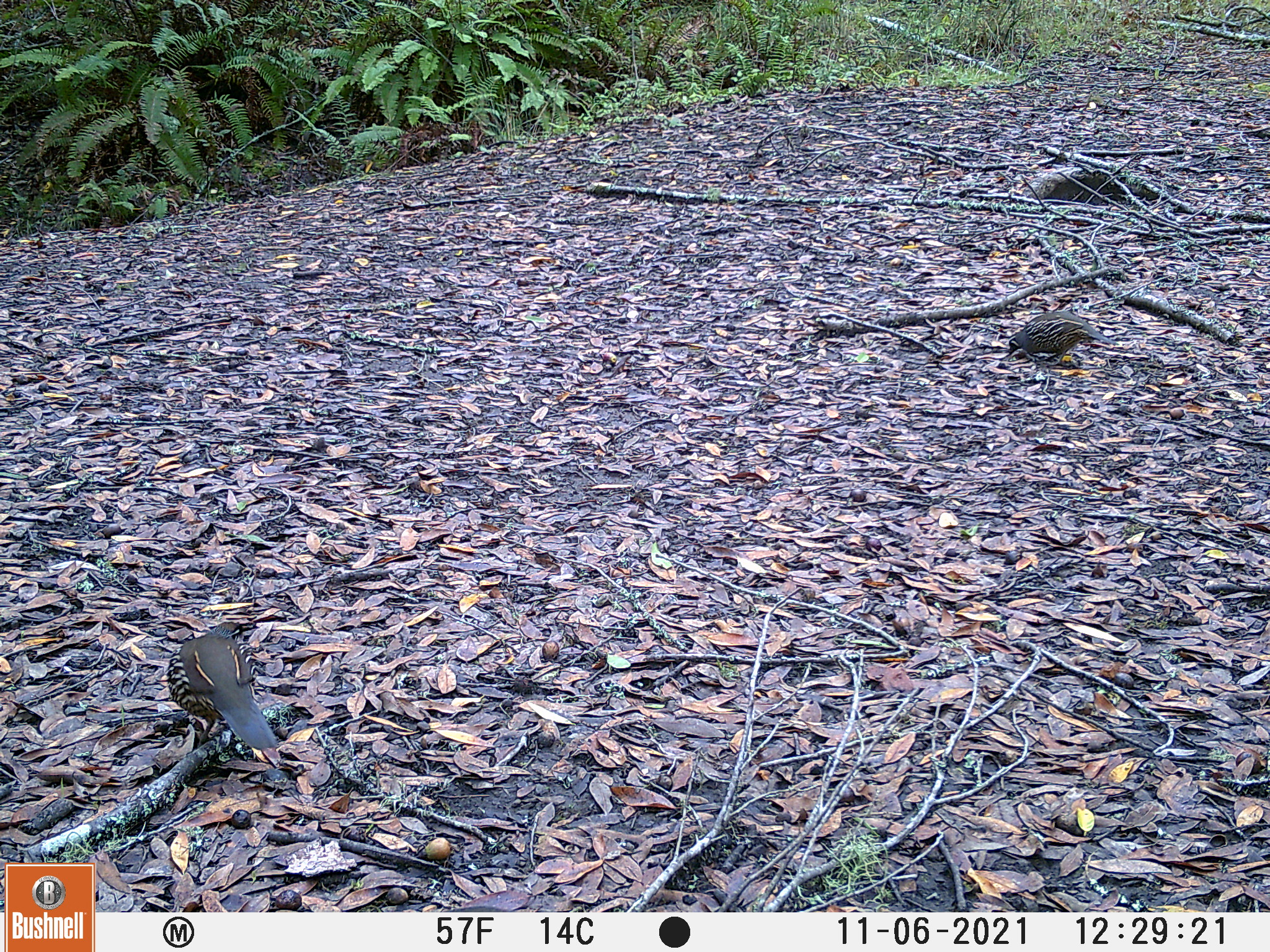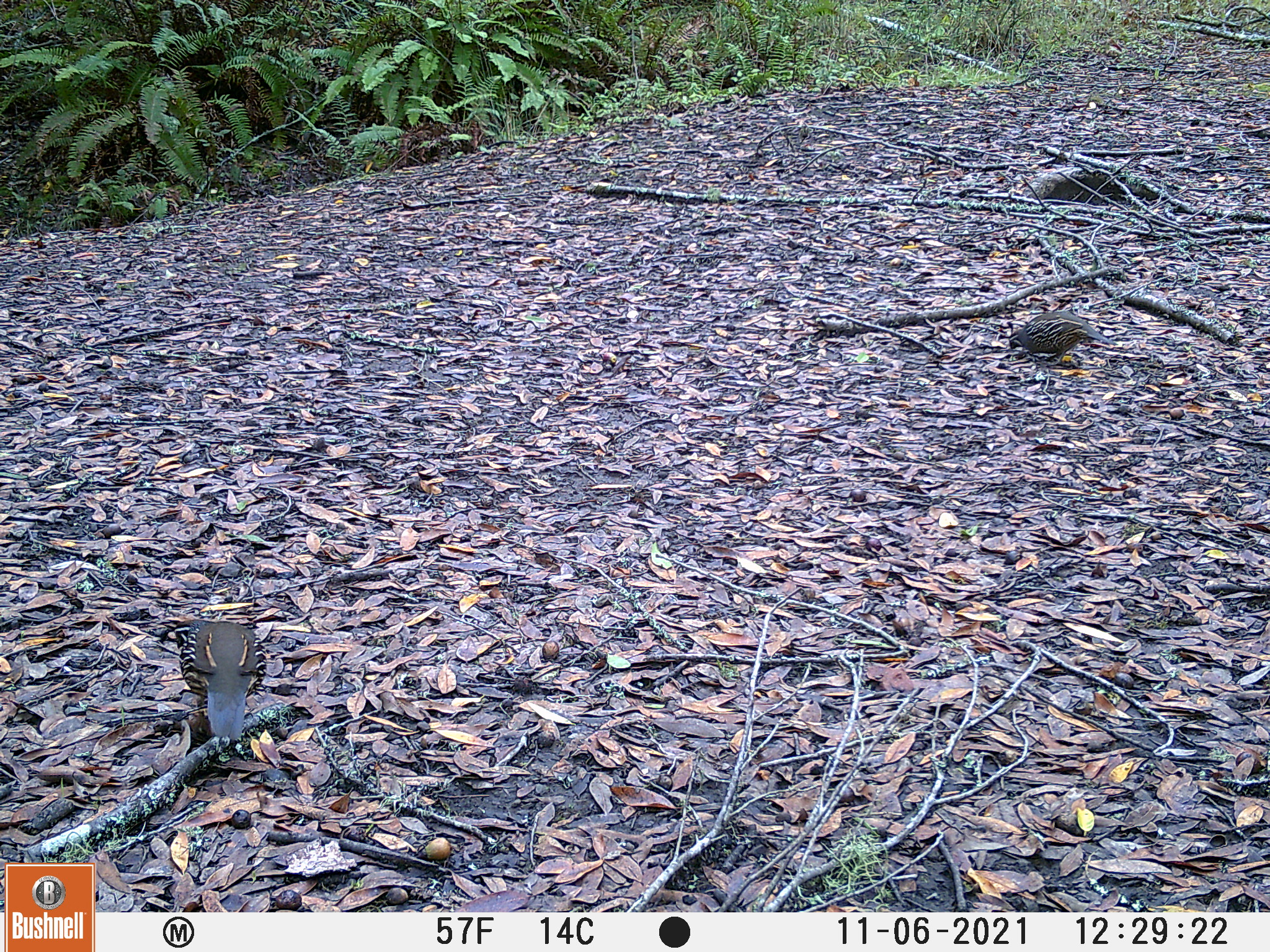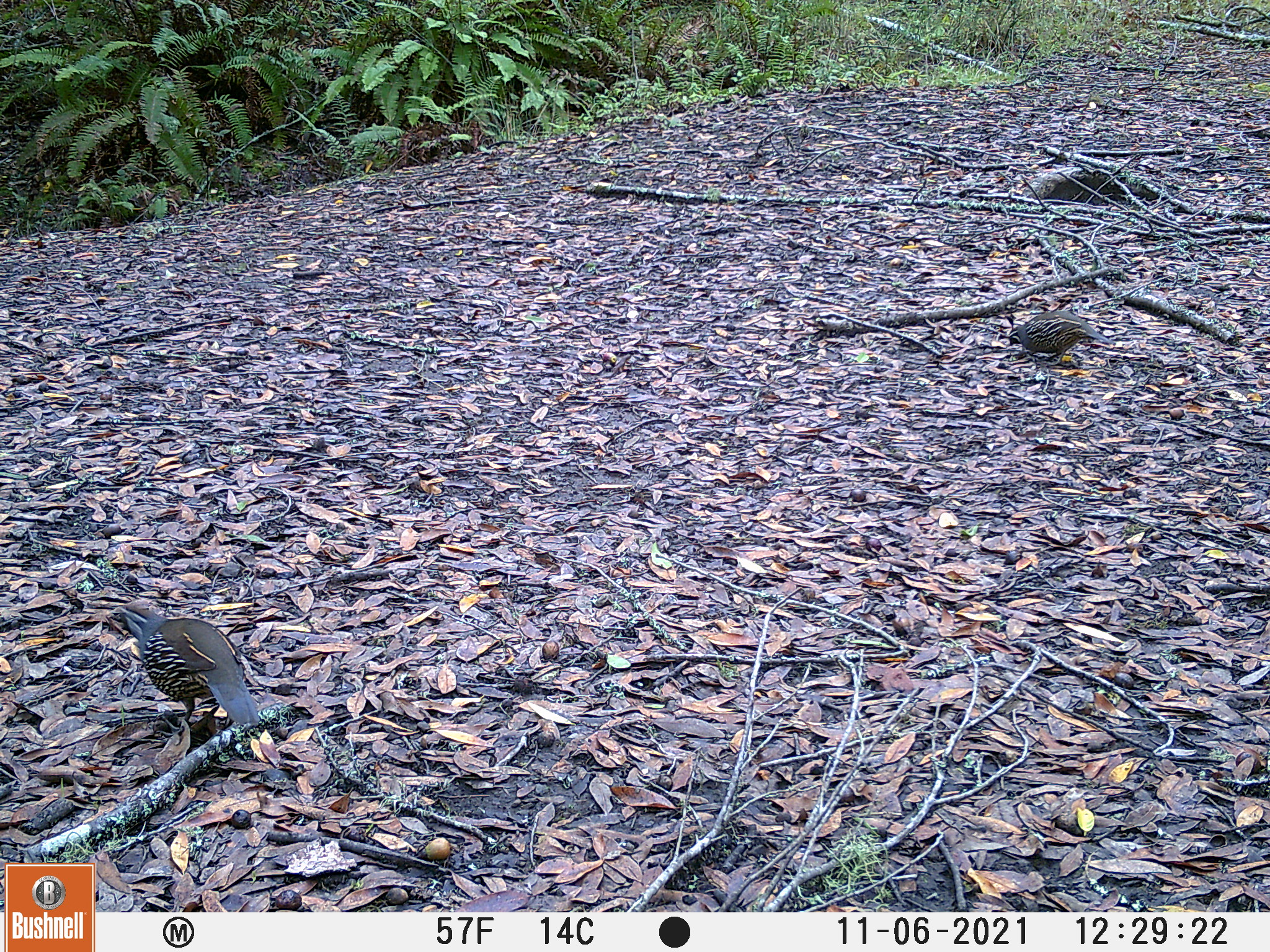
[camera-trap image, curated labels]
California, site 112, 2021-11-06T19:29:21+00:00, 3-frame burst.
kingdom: Animalia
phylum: Chordata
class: Aves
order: Galliformes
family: Odontophoridae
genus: Callipepla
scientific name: Callipepla californica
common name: california quail